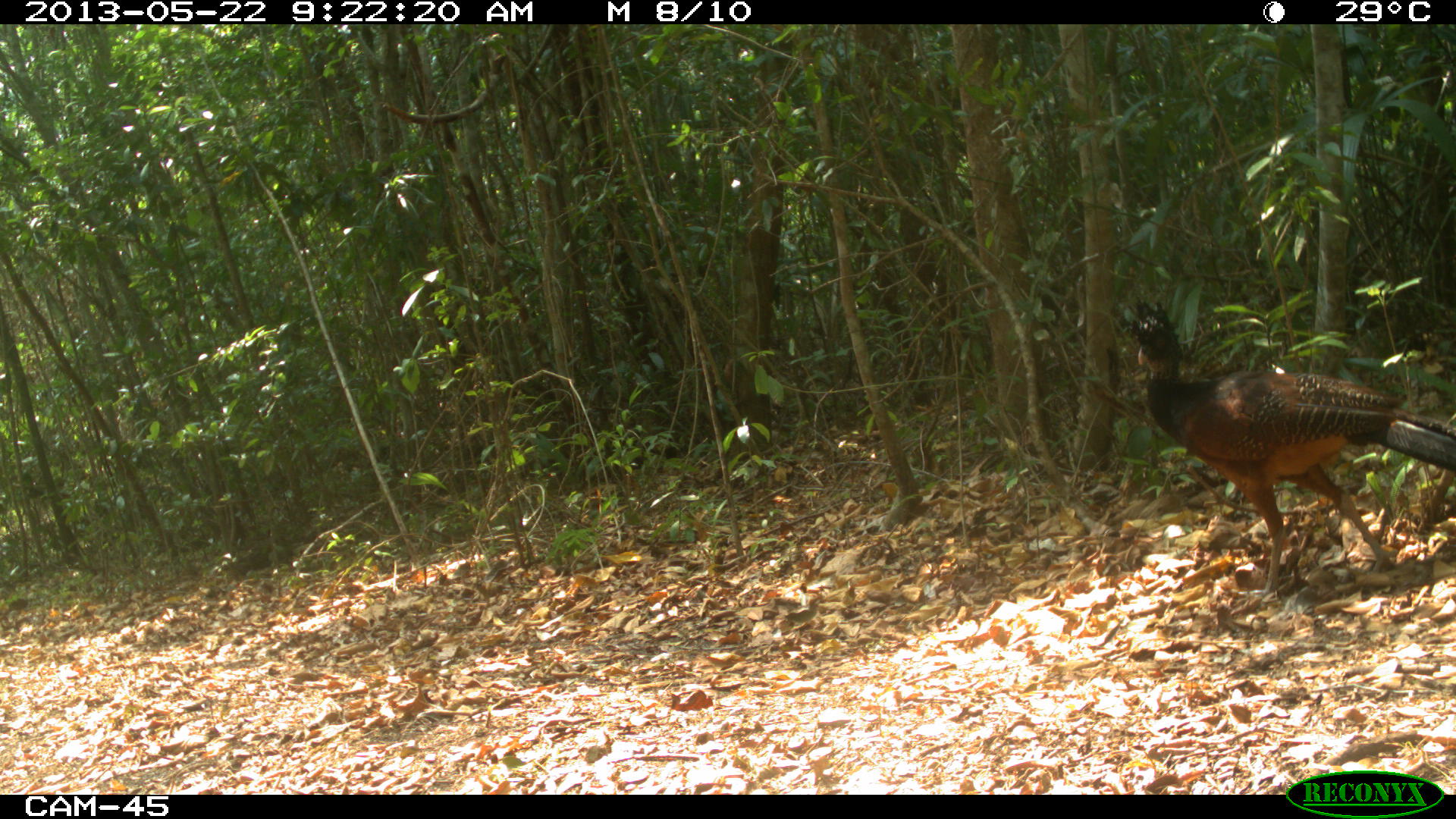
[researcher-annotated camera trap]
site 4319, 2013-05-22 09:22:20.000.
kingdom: Animalia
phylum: Chordata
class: Aves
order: Galliformes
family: Cracidae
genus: Crax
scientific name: Crax rubra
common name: great curassow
Crax rubra (great curassow), count 1, sex female.